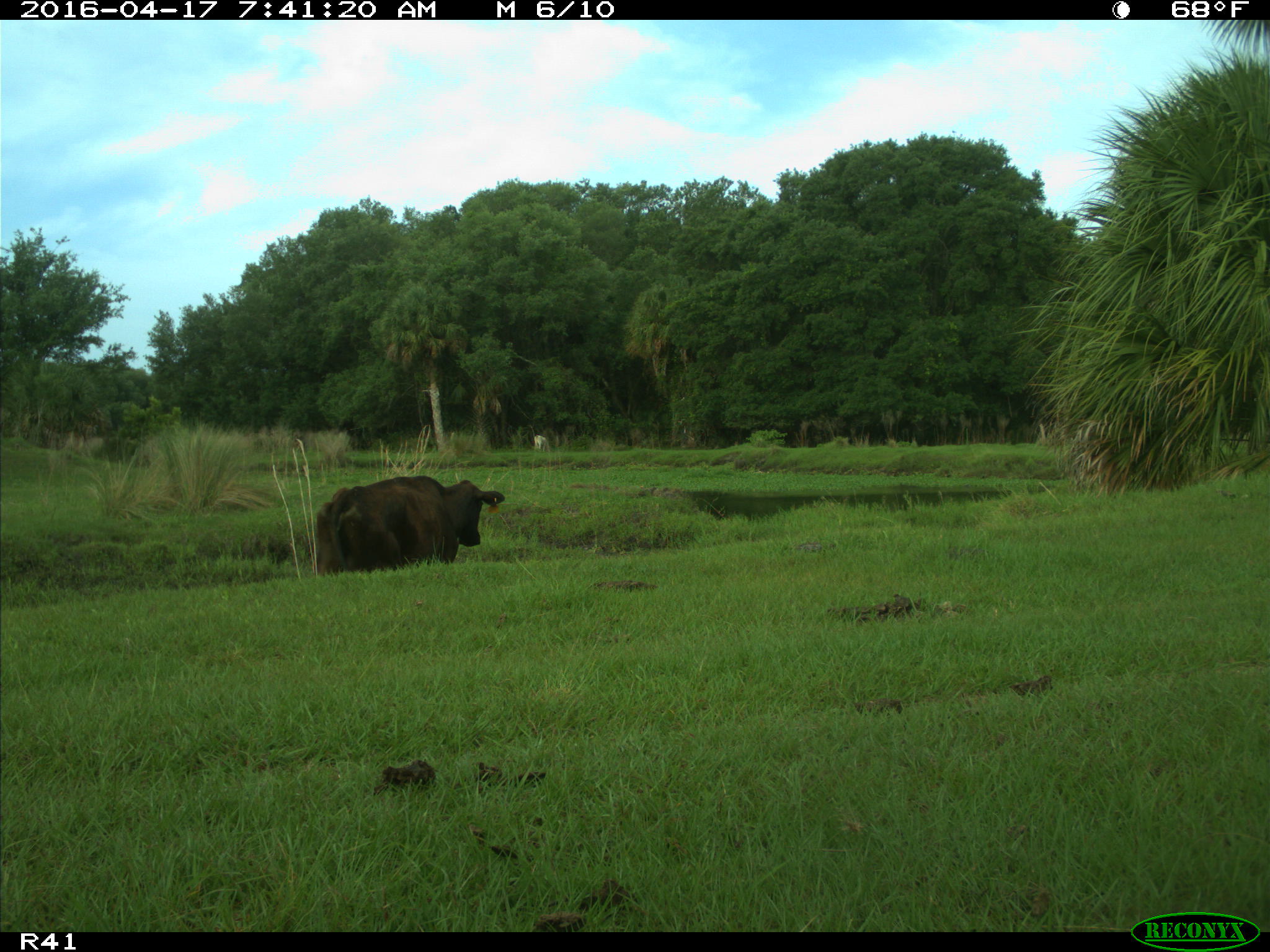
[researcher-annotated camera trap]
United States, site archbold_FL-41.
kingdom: Animalia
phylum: Chordata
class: Mammalia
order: Artiodactyla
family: Bovidae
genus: Bos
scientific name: Bos taurus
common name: domestic cow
Bos taurus (domestic cow).